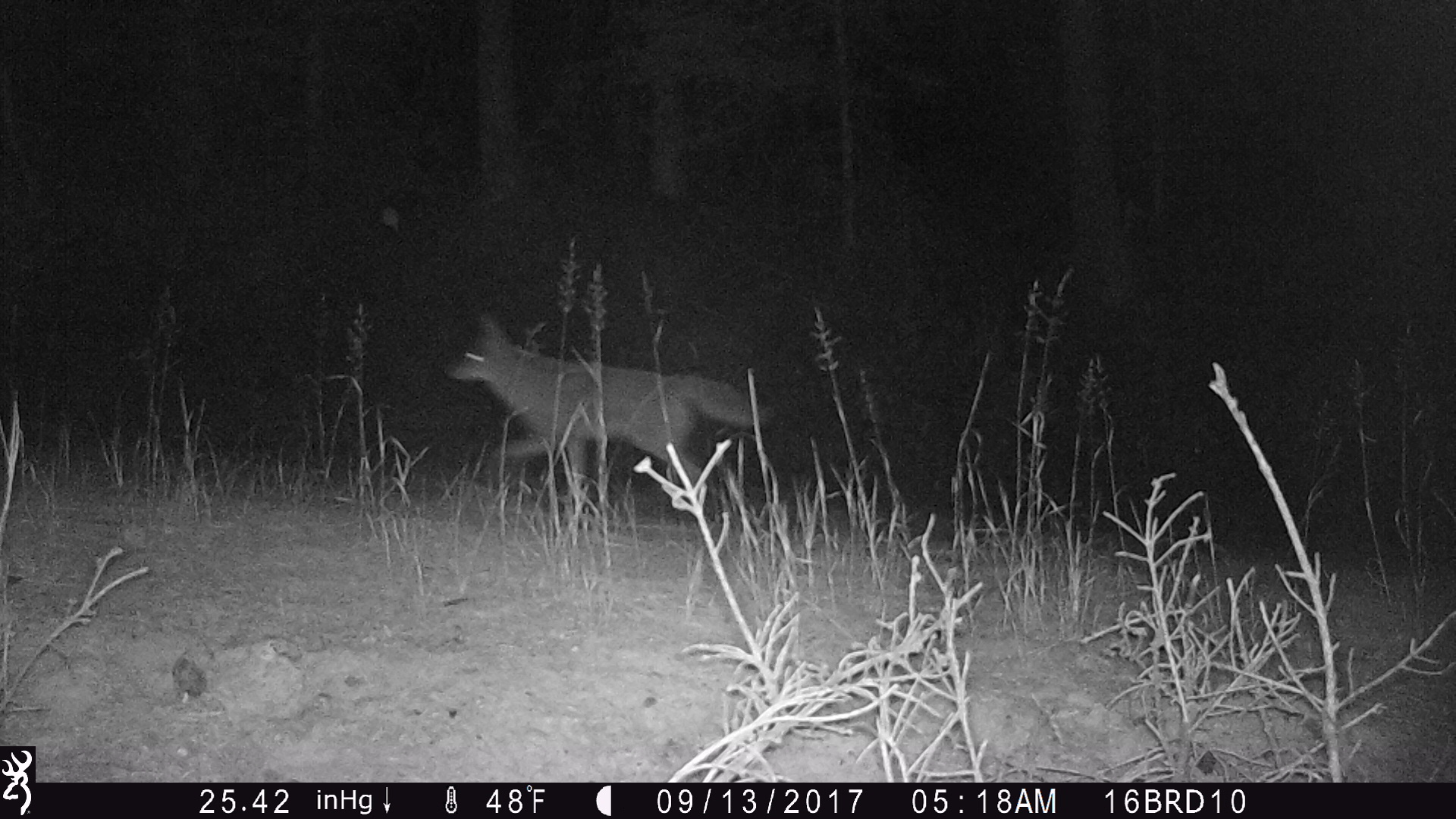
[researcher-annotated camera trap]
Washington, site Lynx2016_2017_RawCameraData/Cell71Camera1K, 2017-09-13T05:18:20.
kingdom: Animalia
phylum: Chordata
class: Mammalia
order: Carnivora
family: Canidae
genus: Canis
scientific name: Canis latrans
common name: coyote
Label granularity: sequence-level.